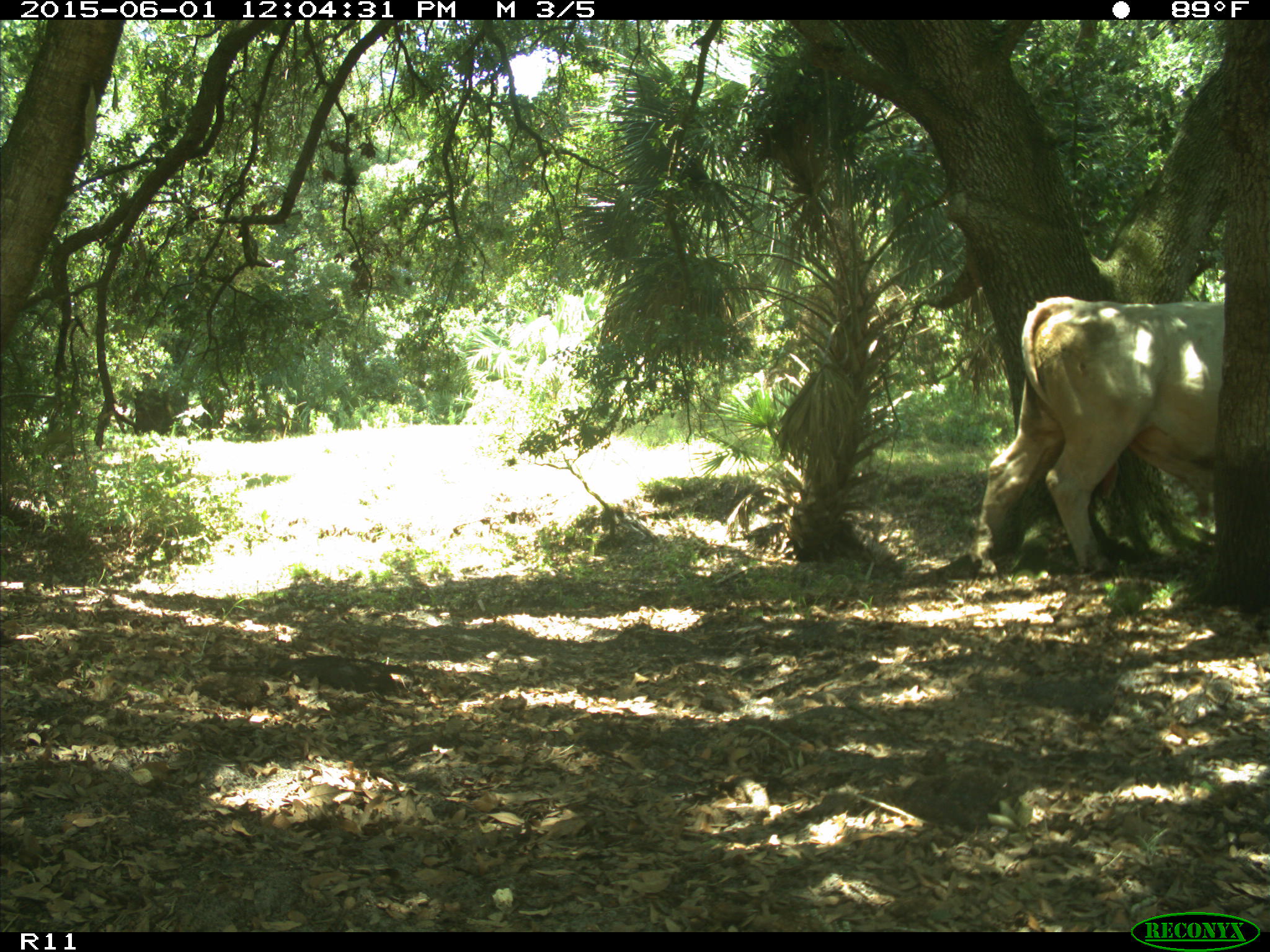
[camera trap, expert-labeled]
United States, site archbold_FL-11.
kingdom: Animalia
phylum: Chordata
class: Mammalia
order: Artiodactyla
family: Bovidae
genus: Bos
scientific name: Bos taurus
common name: domestic cow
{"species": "Bos taurus (domestic cow)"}